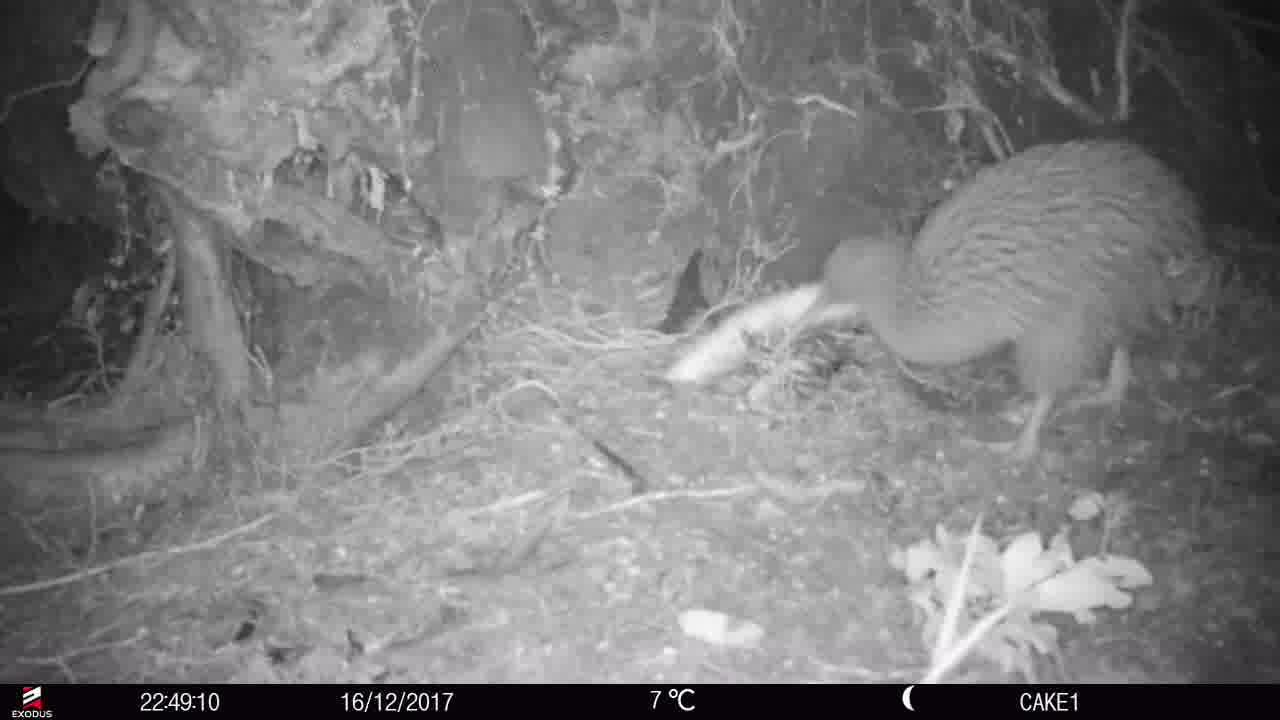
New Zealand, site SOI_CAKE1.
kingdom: Animalia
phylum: Chordata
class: Aves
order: Apterygiformes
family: Apterygidae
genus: Apteryx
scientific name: Apteryx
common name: kiwi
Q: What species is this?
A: Kiwi (Apteryx).